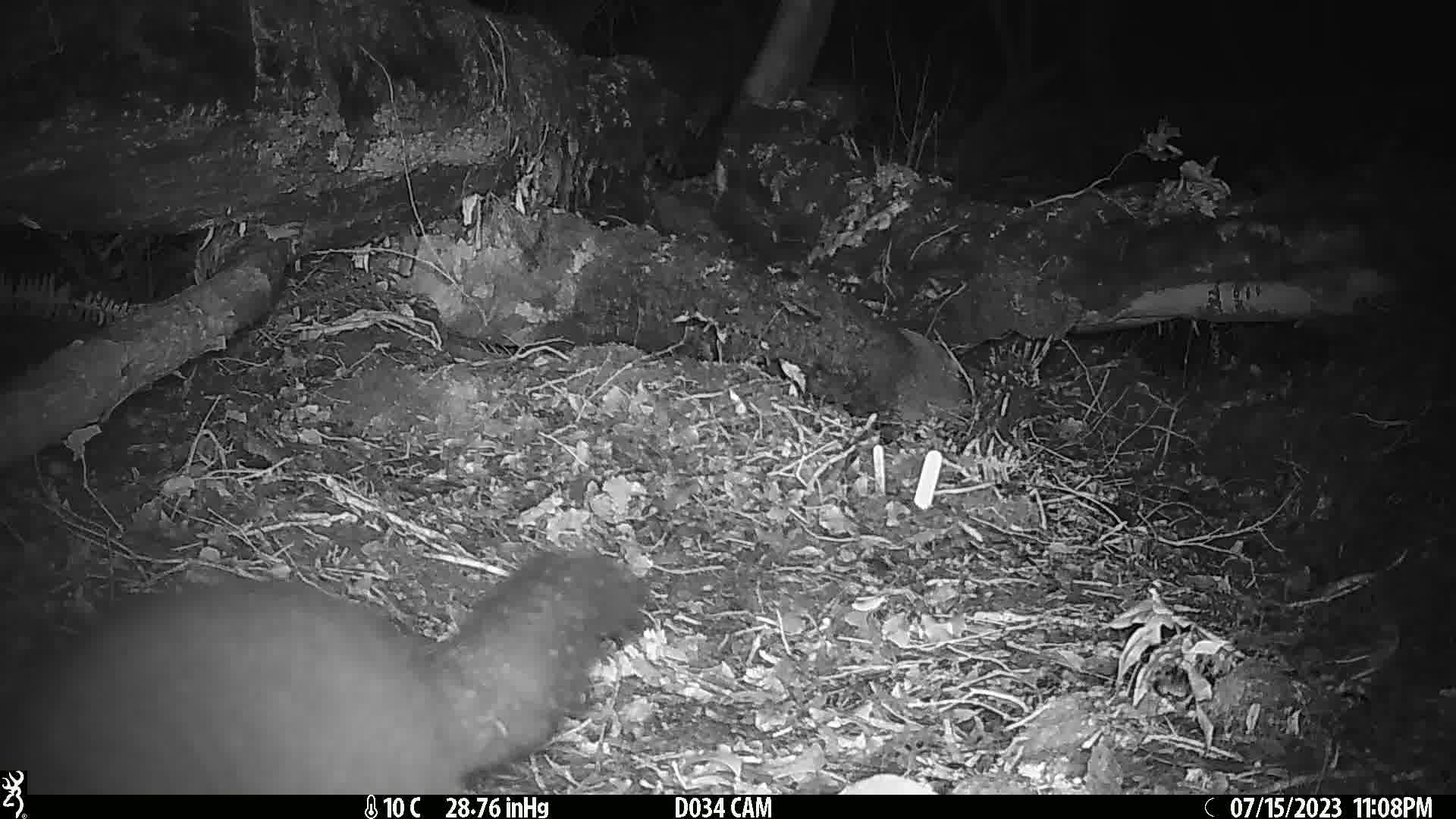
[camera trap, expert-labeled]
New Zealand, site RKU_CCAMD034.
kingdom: Animalia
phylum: Chordata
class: Mammalia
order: Diprotodontia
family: Phalangeridae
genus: Trichosurus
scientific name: Trichosurus vulpecula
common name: common brushtail possum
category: possum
Possum (common brushtail possum) (Trichosurus vulpecula).